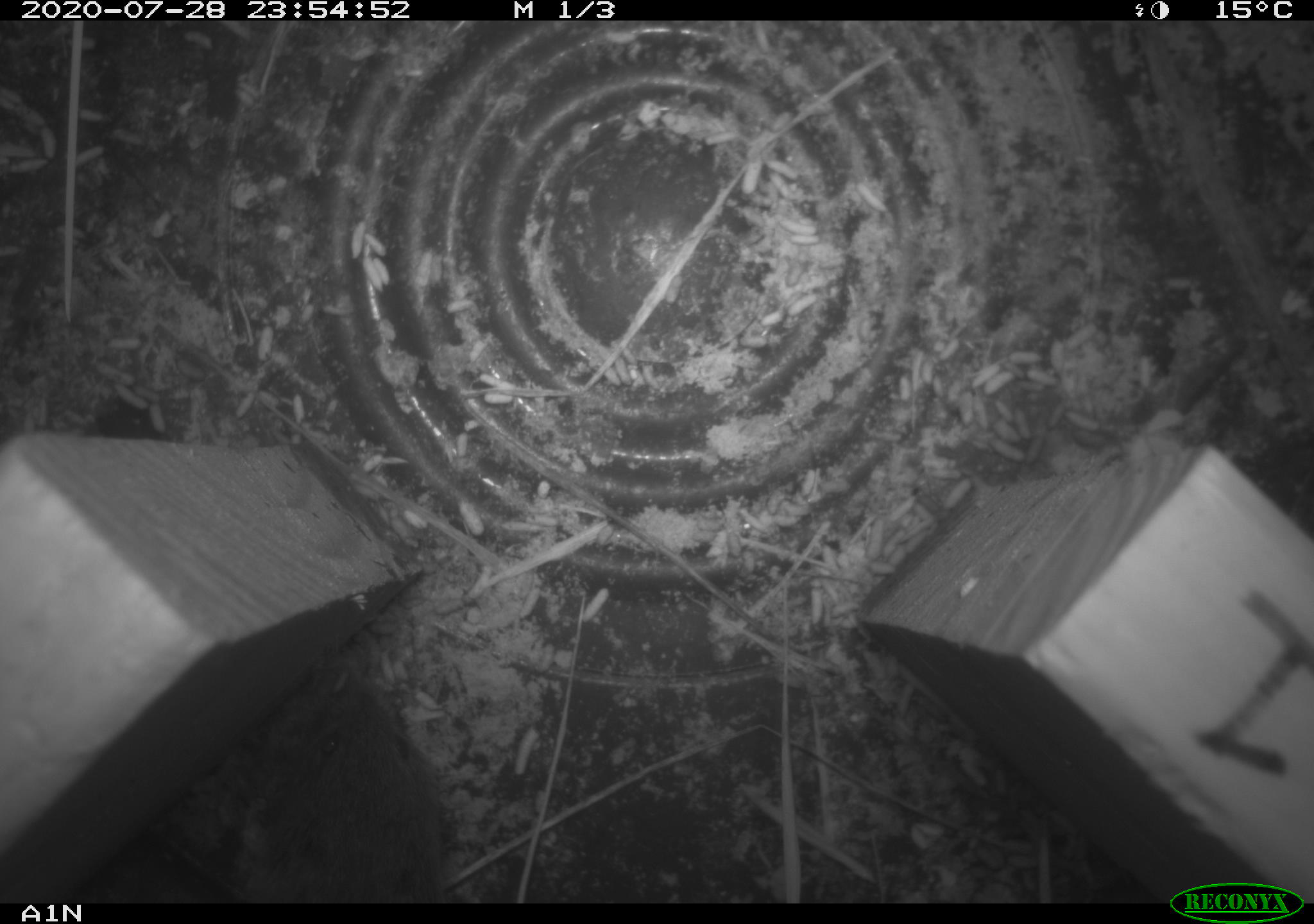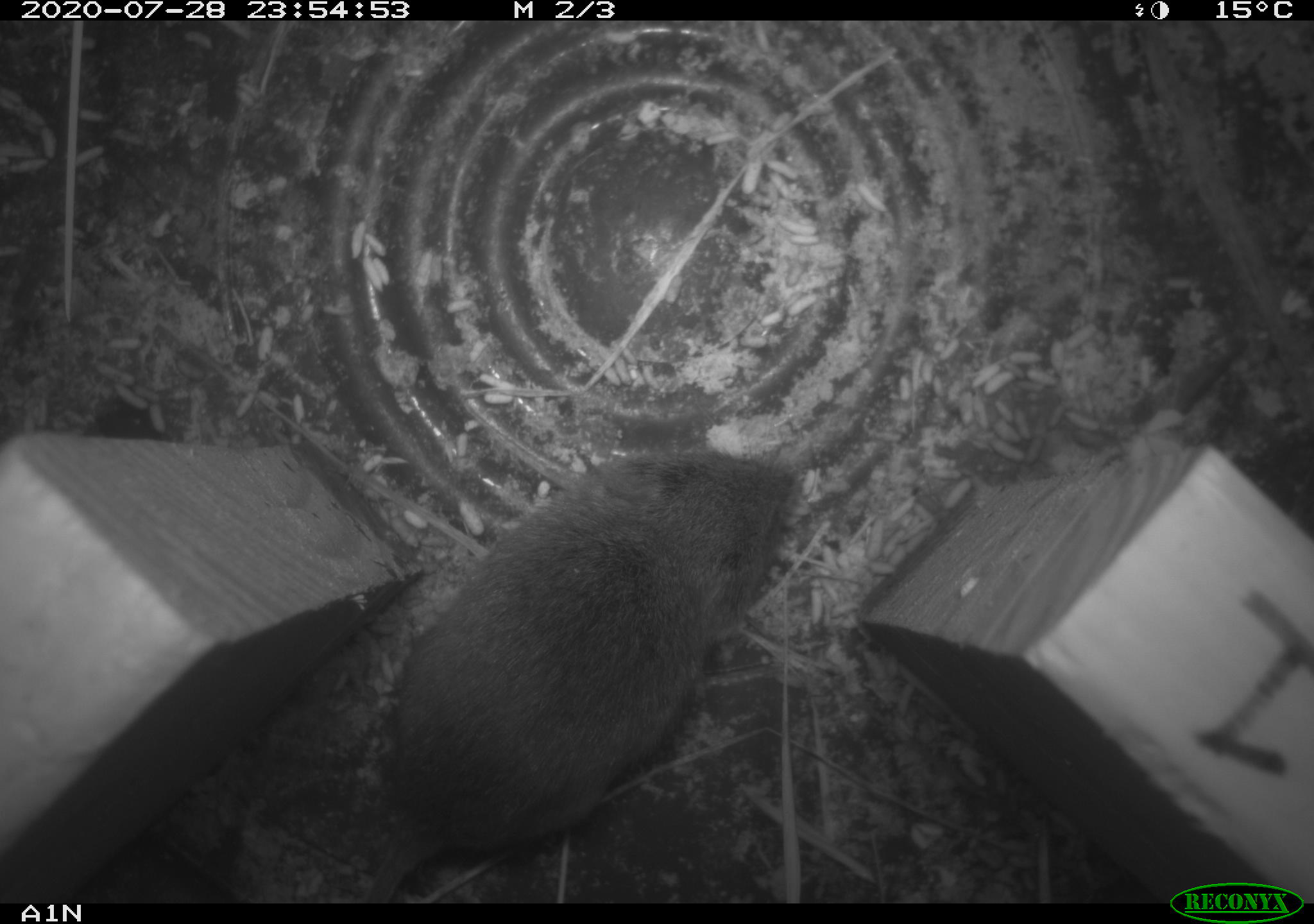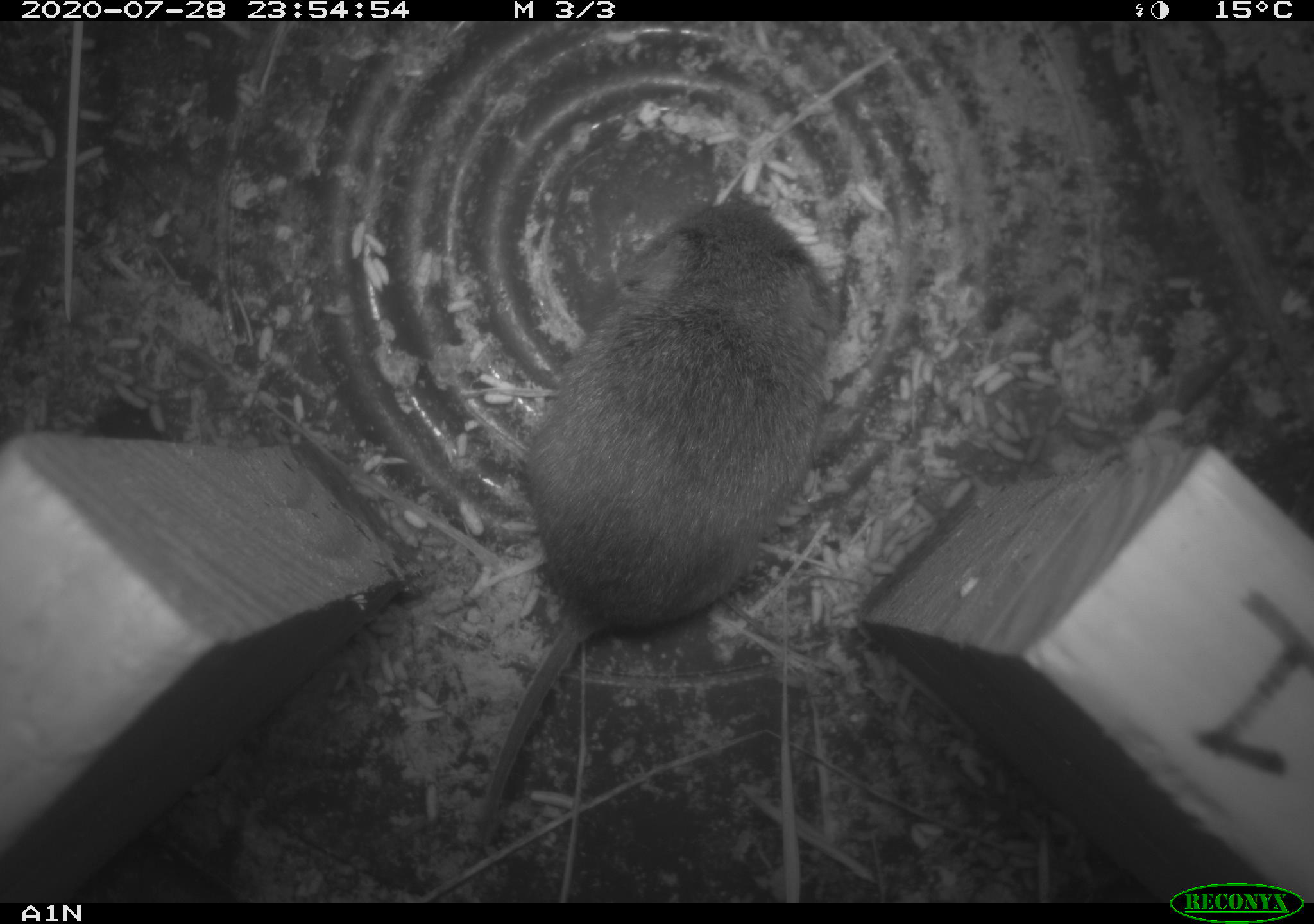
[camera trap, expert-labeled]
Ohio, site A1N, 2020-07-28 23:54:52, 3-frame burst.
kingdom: Animalia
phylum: Chordata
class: Mammalia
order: Rodentia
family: Cricetidae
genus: Microtus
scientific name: Microtus pennsylvanicus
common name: meadow vole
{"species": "meadow vole (Microtus pennsylvanicus)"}